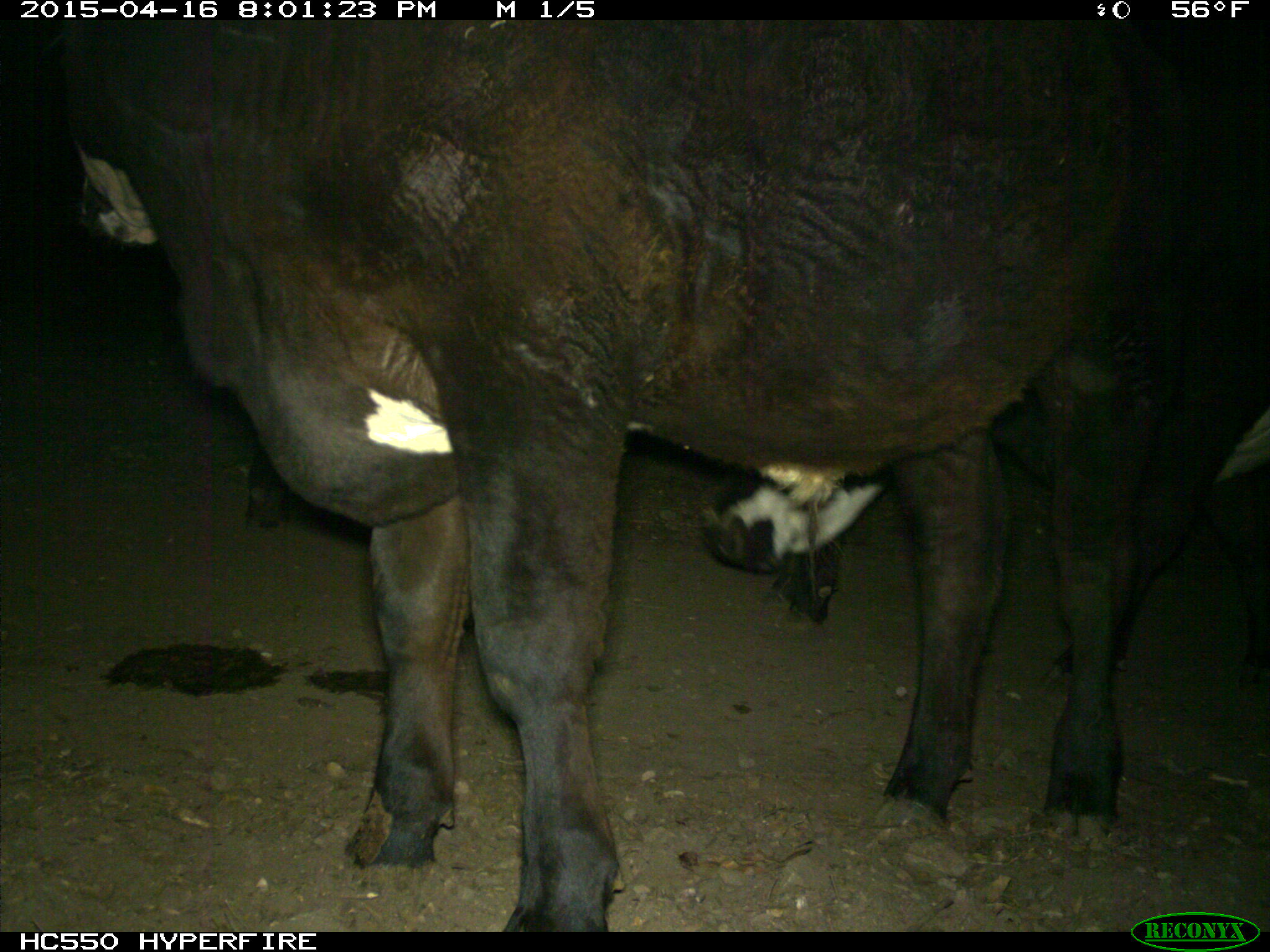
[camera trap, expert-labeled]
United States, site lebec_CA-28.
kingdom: Animalia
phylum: Chordata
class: Mammalia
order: Artiodactyla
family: Bovidae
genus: Bos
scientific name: Bos taurus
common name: domestic cow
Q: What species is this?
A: Bos taurus (domestic cow).